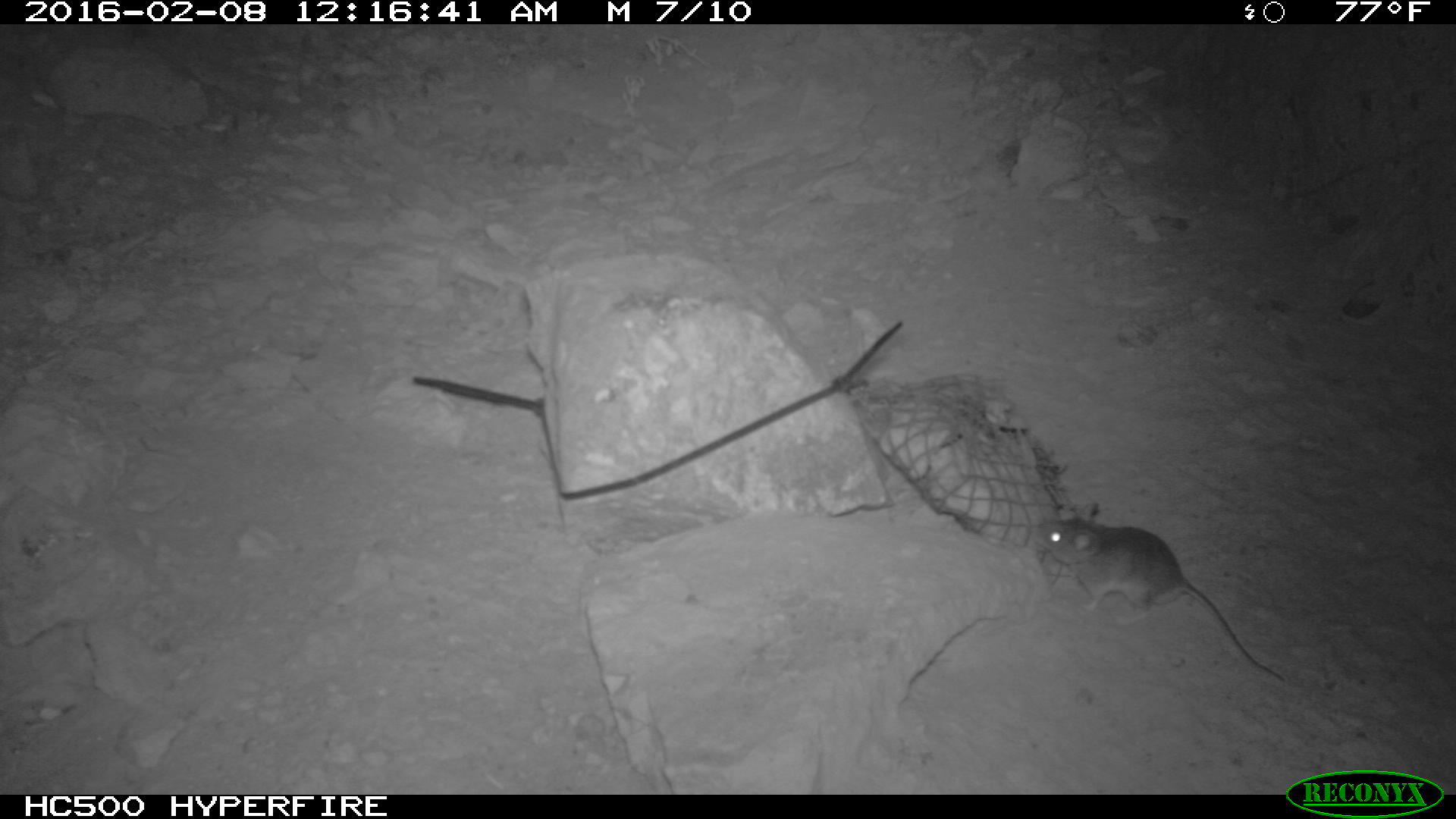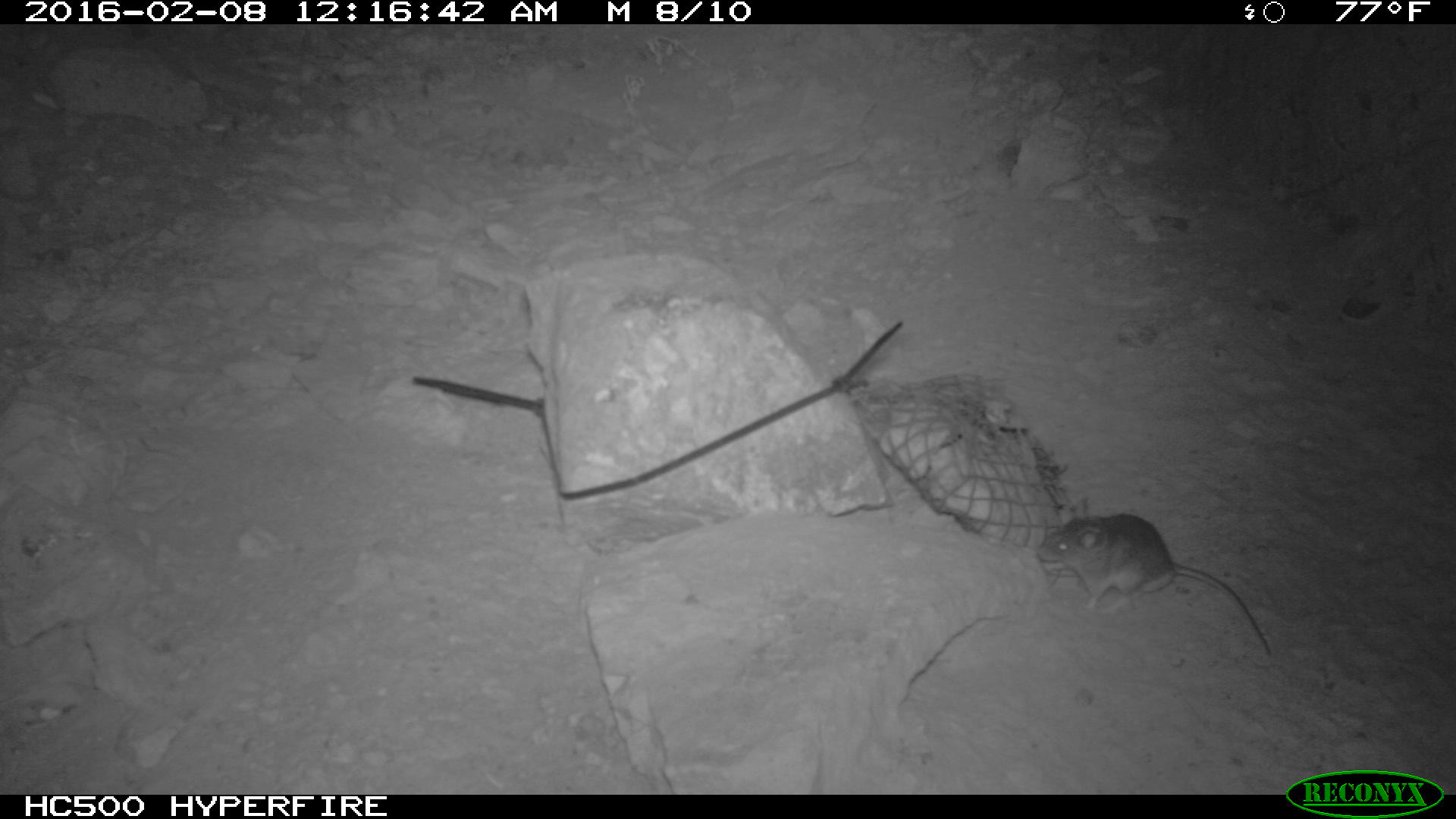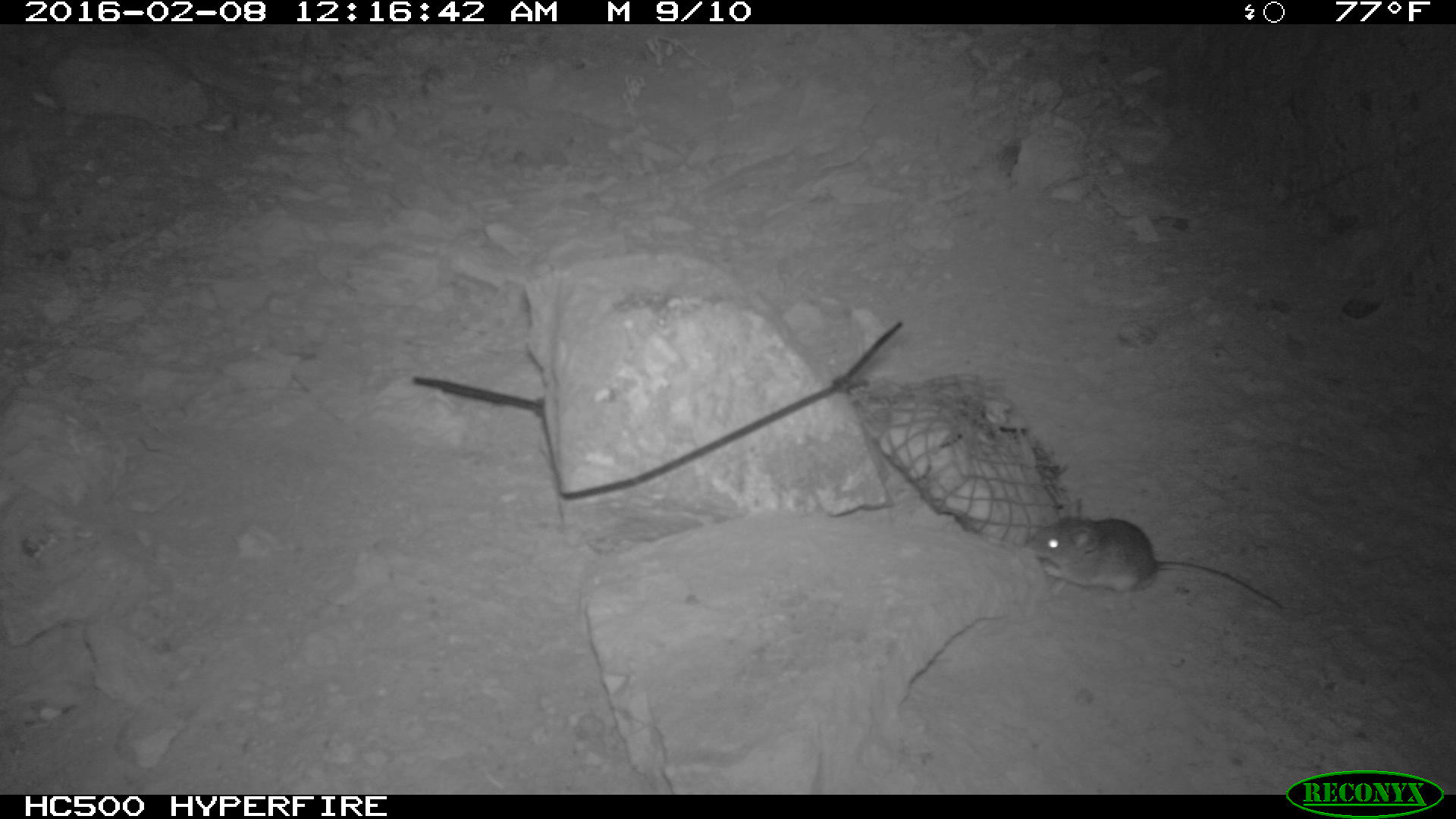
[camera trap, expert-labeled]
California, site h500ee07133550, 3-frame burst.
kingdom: Animalia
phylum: Chordata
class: Mammalia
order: Rodentia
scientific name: Rodentia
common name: rodent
Rodent (Rodentia).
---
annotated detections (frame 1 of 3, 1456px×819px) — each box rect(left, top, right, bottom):
rodent: rect(1031, 502, 1285, 682)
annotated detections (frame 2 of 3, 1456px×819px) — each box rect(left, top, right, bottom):
rodent: rect(1037, 502, 1270, 657)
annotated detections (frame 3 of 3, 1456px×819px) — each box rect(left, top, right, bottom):
rodent: rect(1023, 494, 1279, 611)